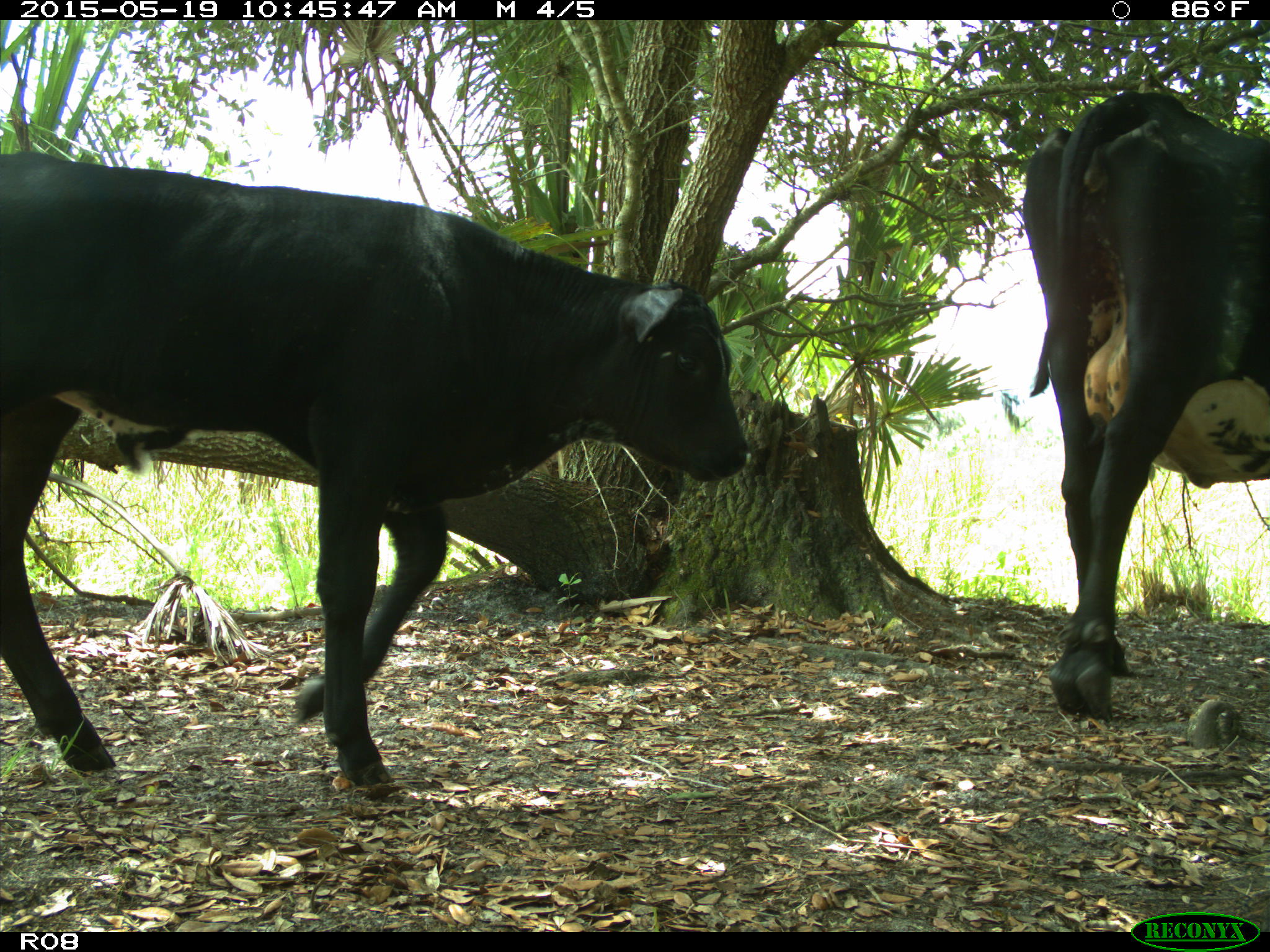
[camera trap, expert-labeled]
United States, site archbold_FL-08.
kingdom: Animalia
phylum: Chordata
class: Mammalia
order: Artiodactyla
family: Bovidae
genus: Bos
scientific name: Bos taurus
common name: domestic cow